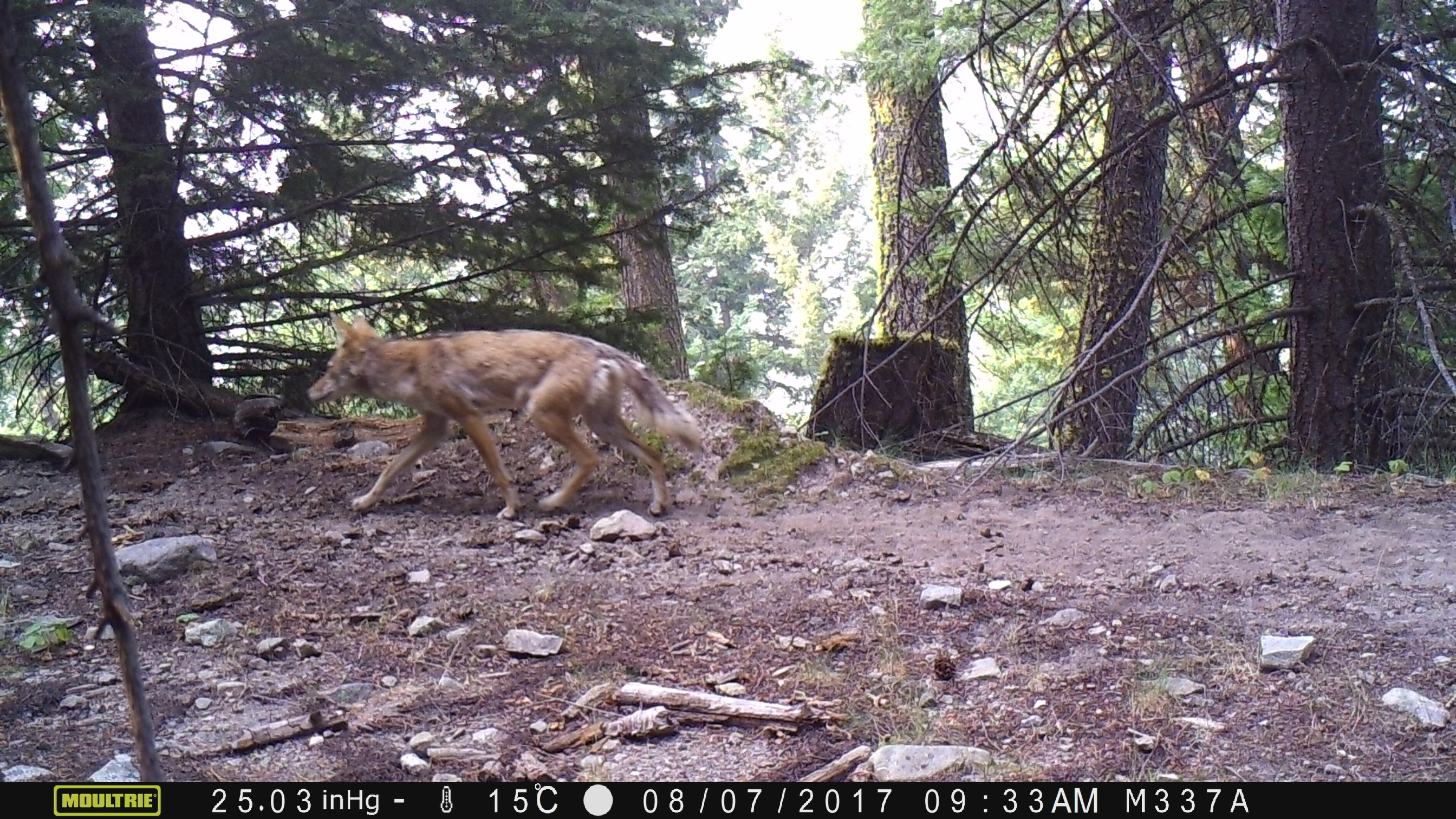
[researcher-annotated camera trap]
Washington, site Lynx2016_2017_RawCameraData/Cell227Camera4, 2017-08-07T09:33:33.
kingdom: Animalia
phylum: Chordata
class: Mammalia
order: Carnivora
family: Canidae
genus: Canis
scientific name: Canis latrans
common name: coyote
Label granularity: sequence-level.